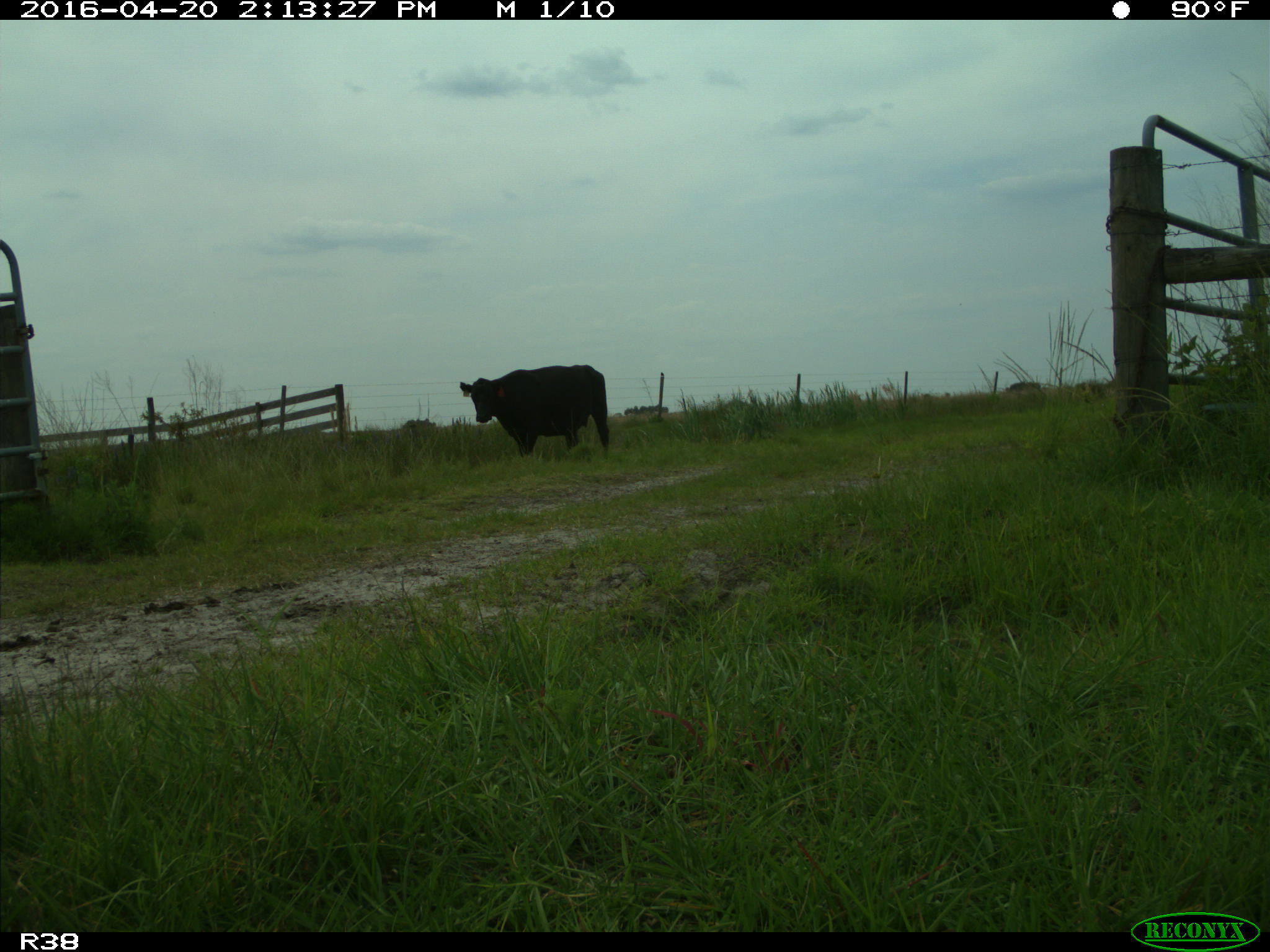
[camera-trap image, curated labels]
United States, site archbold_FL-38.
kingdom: Animalia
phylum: Chordata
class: Mammalia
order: Artiodactyla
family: Bovidae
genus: Bos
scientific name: Bos taurus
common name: domestic cow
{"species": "Bos taurus (domestic cow)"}